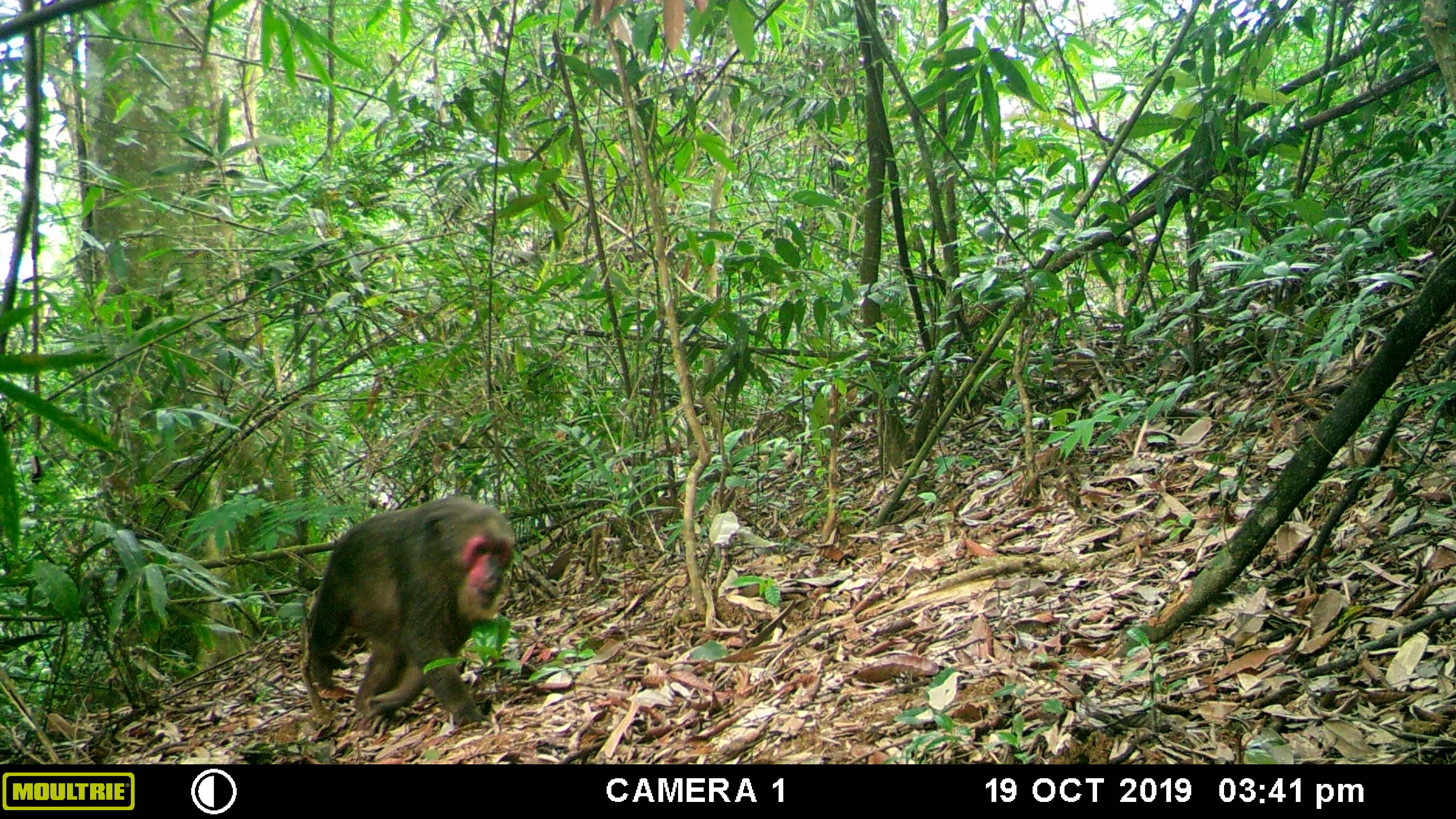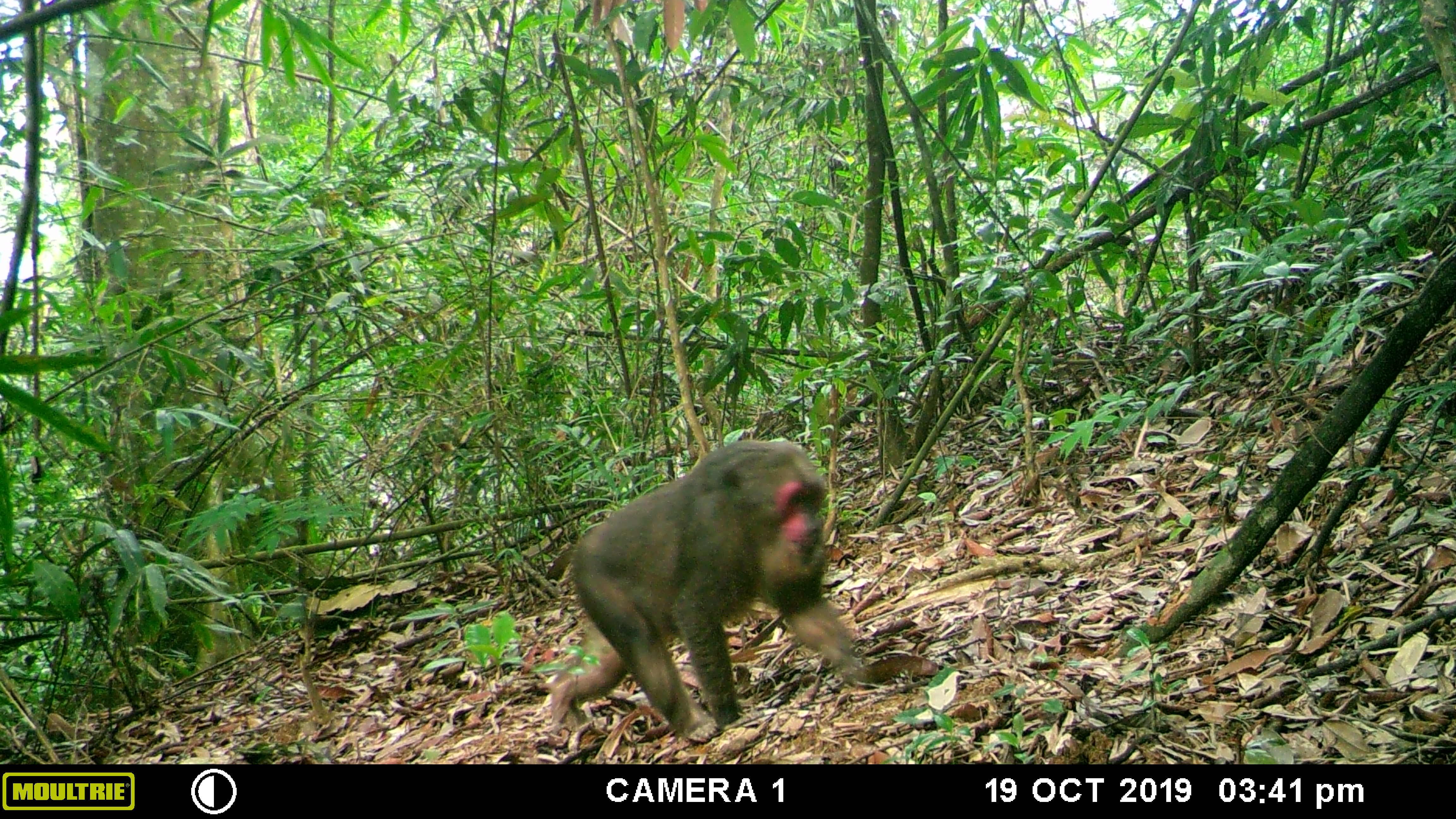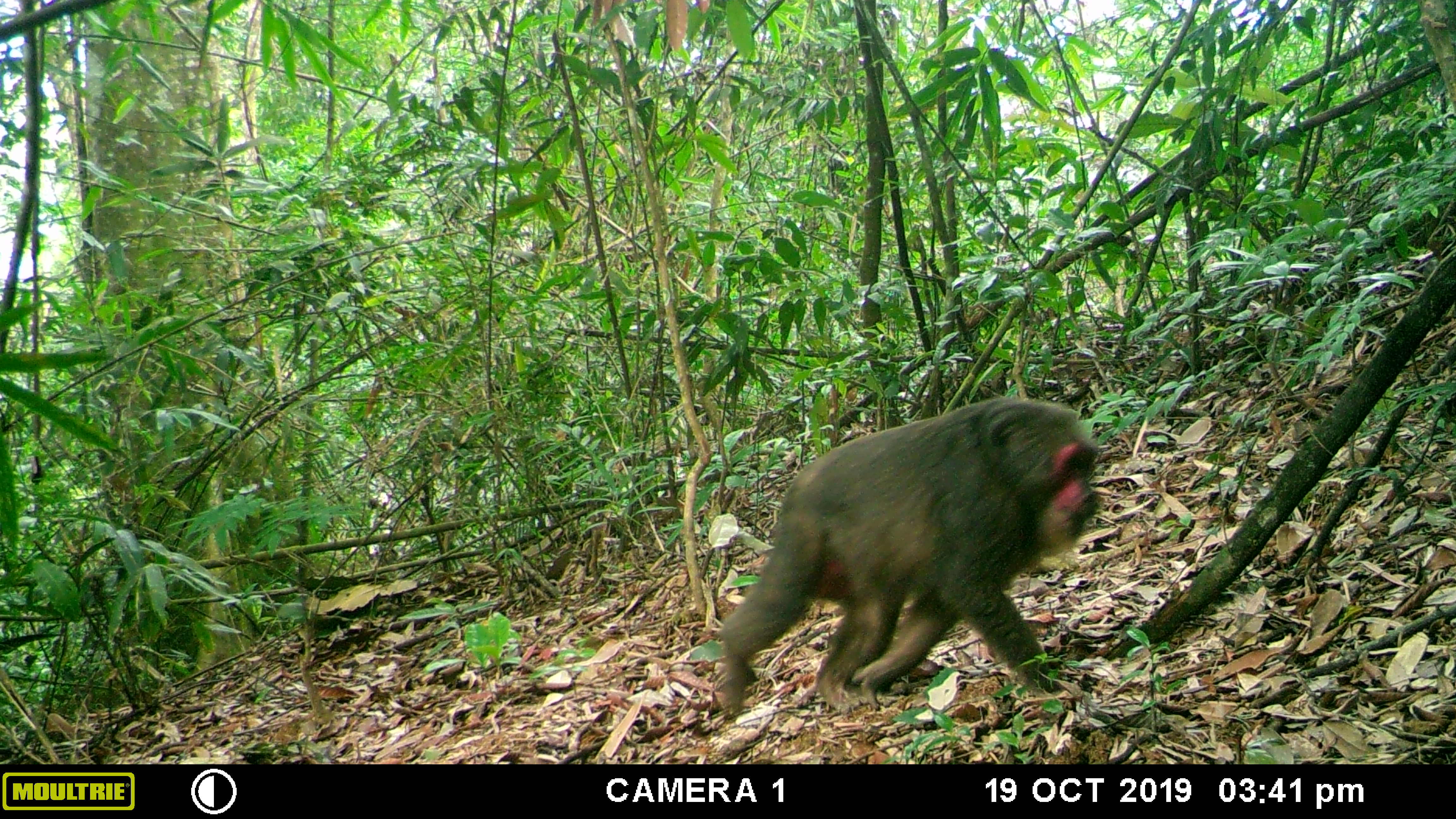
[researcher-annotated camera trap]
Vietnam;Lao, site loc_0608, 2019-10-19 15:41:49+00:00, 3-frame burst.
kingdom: Animalia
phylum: Chordata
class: Mammalia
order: Primates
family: Cercopithecidae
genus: Macaca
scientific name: Macaca arctoides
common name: stump-tailed macaque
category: stump tailed macaque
Stump tailed macaque (stump-tailed macaque) (Macaca arctoides). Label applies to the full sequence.